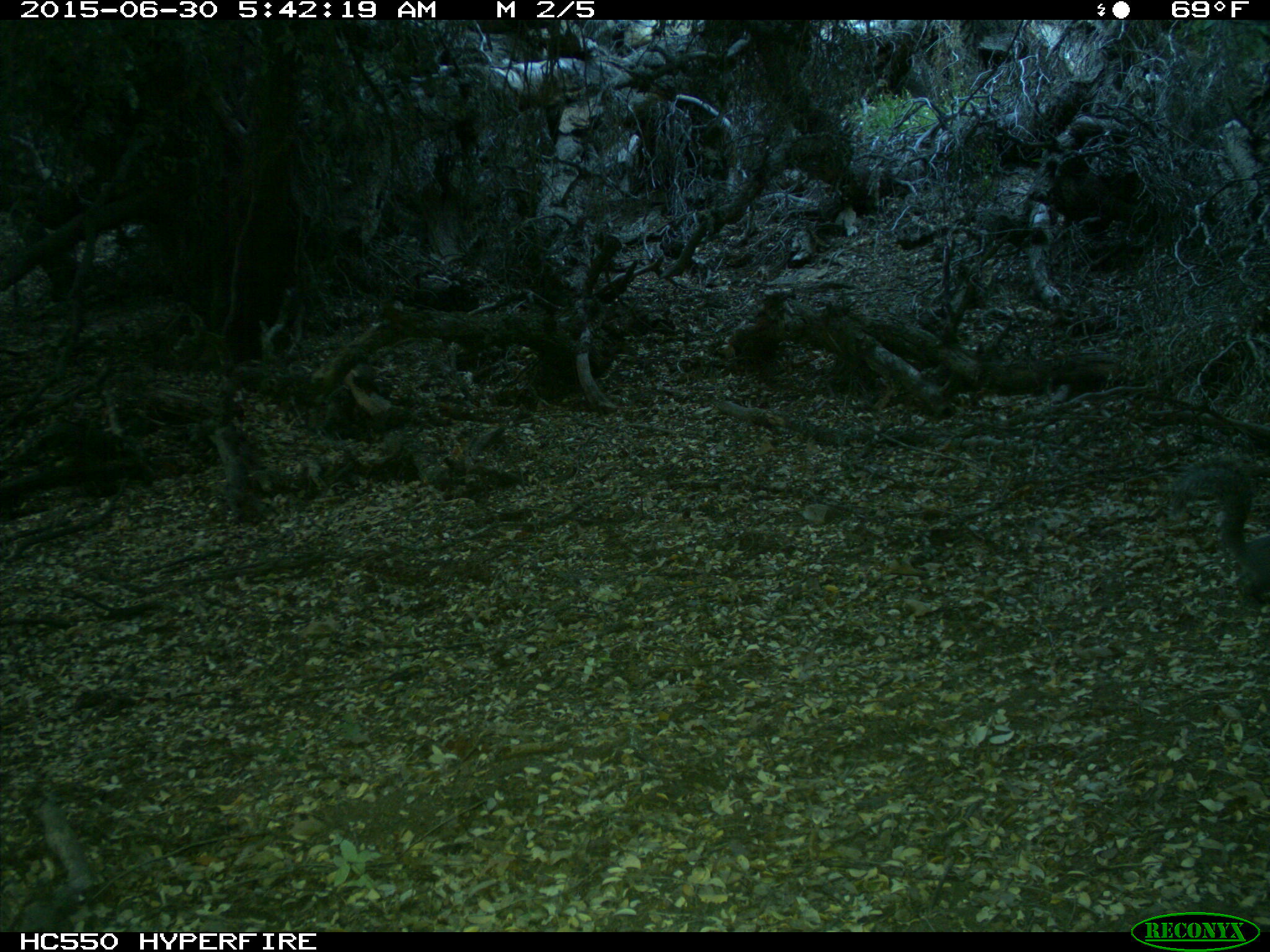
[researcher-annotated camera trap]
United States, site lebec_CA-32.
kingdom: Animalia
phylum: Chordata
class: Mammalia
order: Rodentia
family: Sciuridae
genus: Sciurus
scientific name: Sciurus carolinensis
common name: eastern gray squirrel